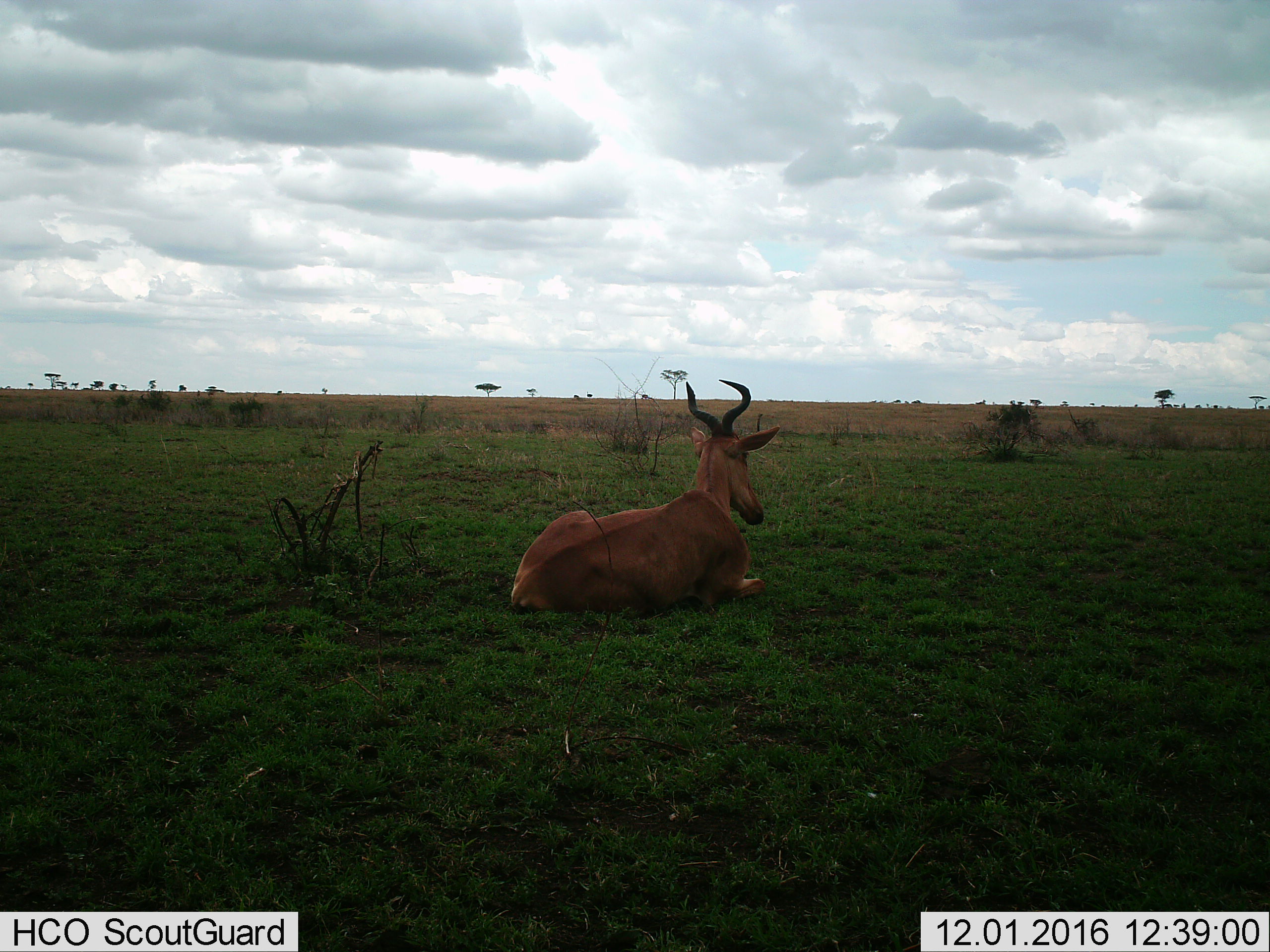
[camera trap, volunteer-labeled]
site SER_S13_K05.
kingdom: Animalia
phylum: Chordata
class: Mammalia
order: Artiodactyla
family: Bovidae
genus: Alcelaphus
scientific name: Alcelaphus buselaphus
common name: hartebeest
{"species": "hartebeest (Alcelaphus buselaphus)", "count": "1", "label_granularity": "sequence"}